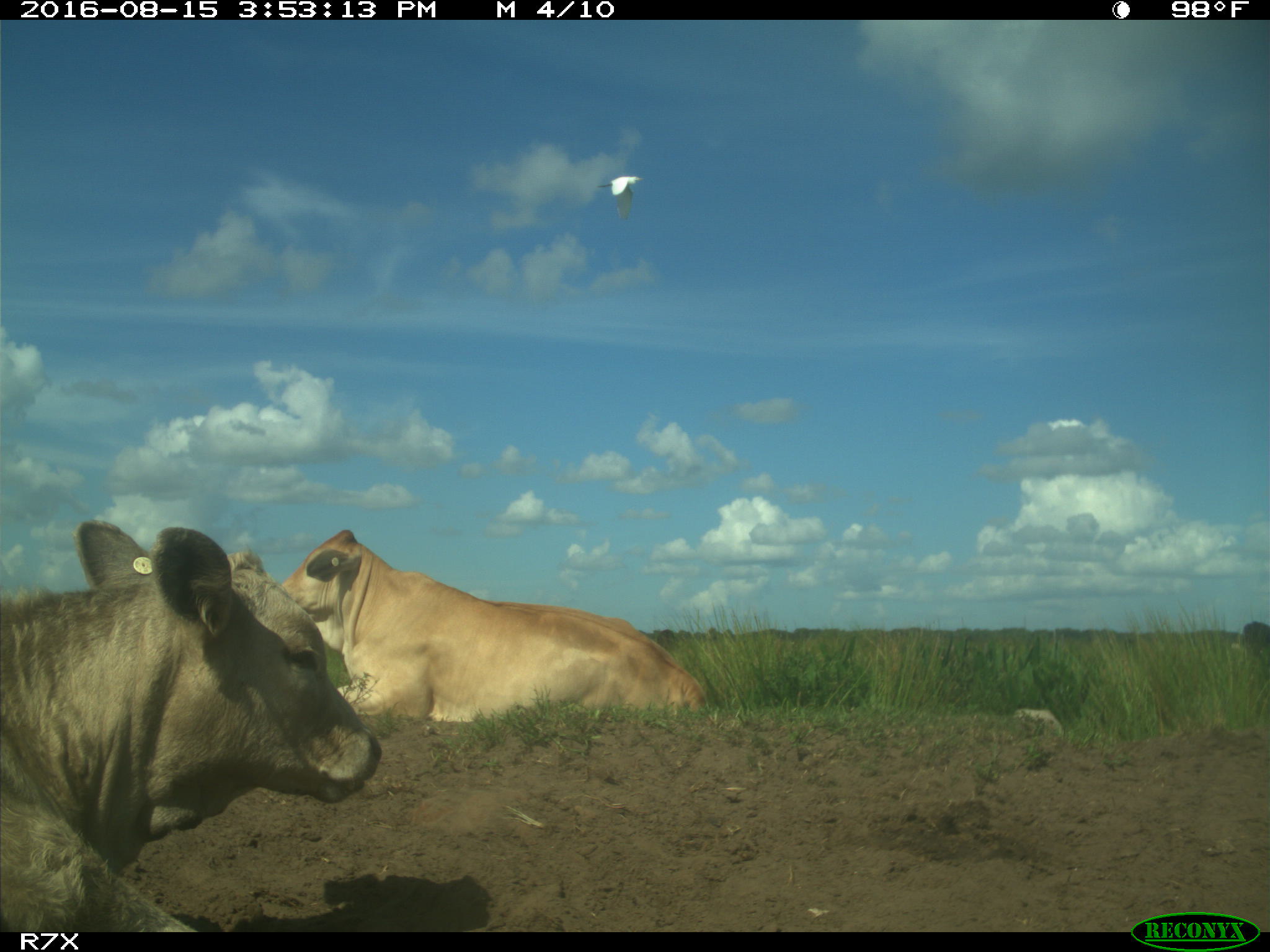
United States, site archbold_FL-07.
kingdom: Animalia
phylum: Chordata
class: Mammalia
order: Artiodactyla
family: Bovidae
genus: Bos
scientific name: Bos taurus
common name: domestic cow